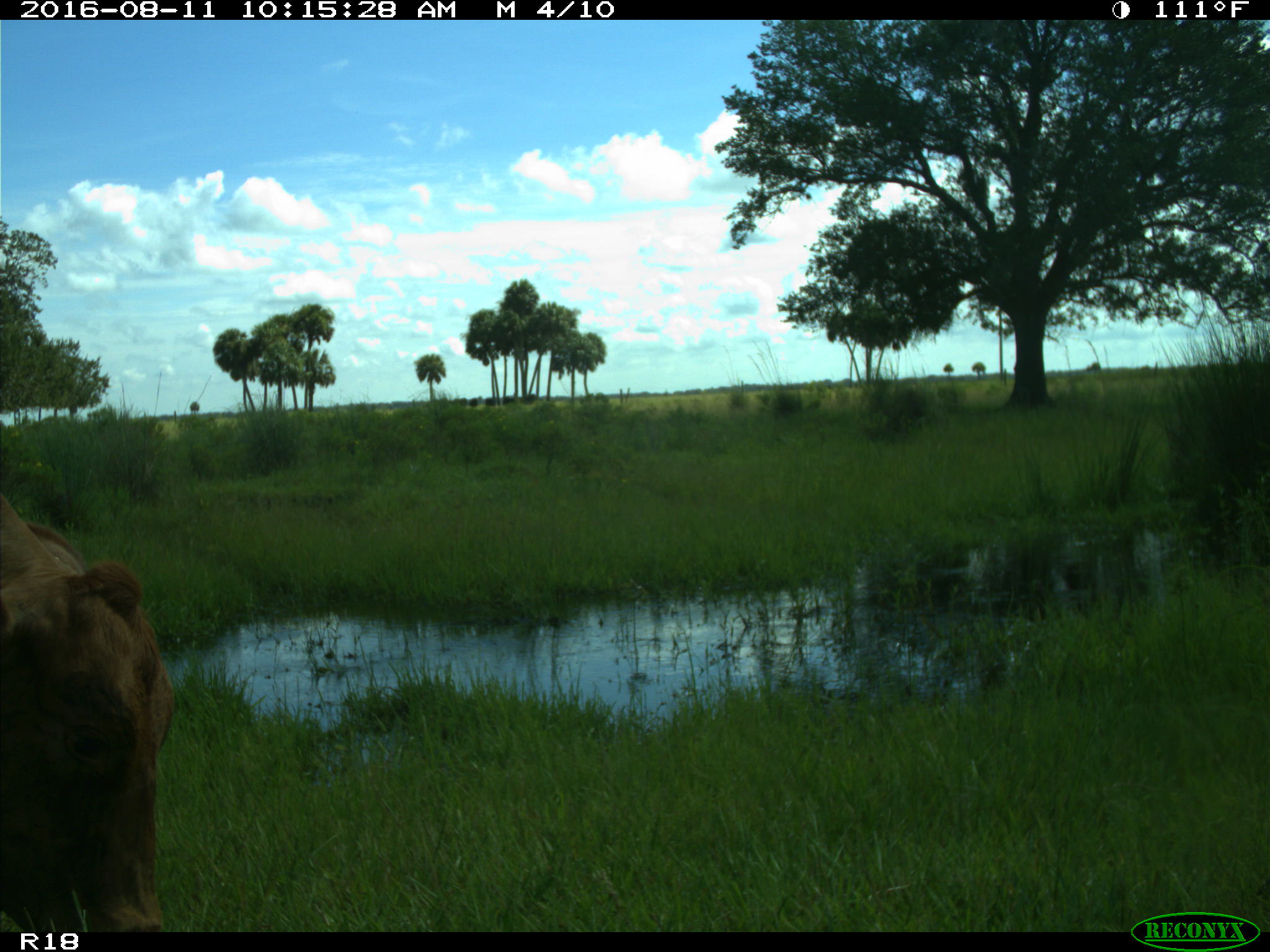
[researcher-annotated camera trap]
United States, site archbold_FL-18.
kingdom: Animalia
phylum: Chordata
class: Mammalia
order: Artiodactyla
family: Bovidae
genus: Bos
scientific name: Bos taurus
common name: domestic cow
Bos taurus (domestic cow).